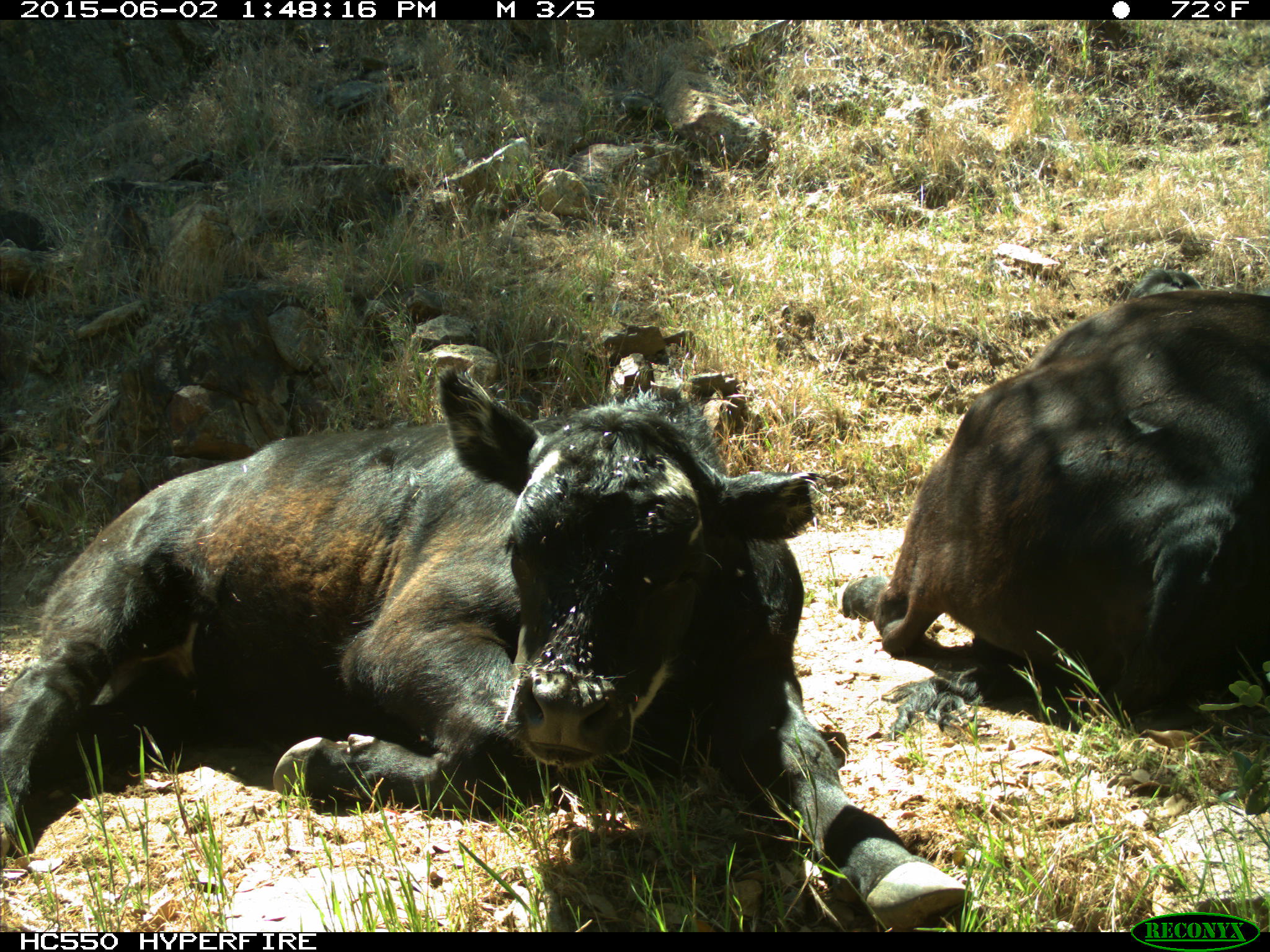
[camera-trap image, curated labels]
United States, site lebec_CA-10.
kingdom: Animalia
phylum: Chordata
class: Mammalia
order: Artiodactyla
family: Bovidae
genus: Bos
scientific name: Bos taurus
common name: domestic cow